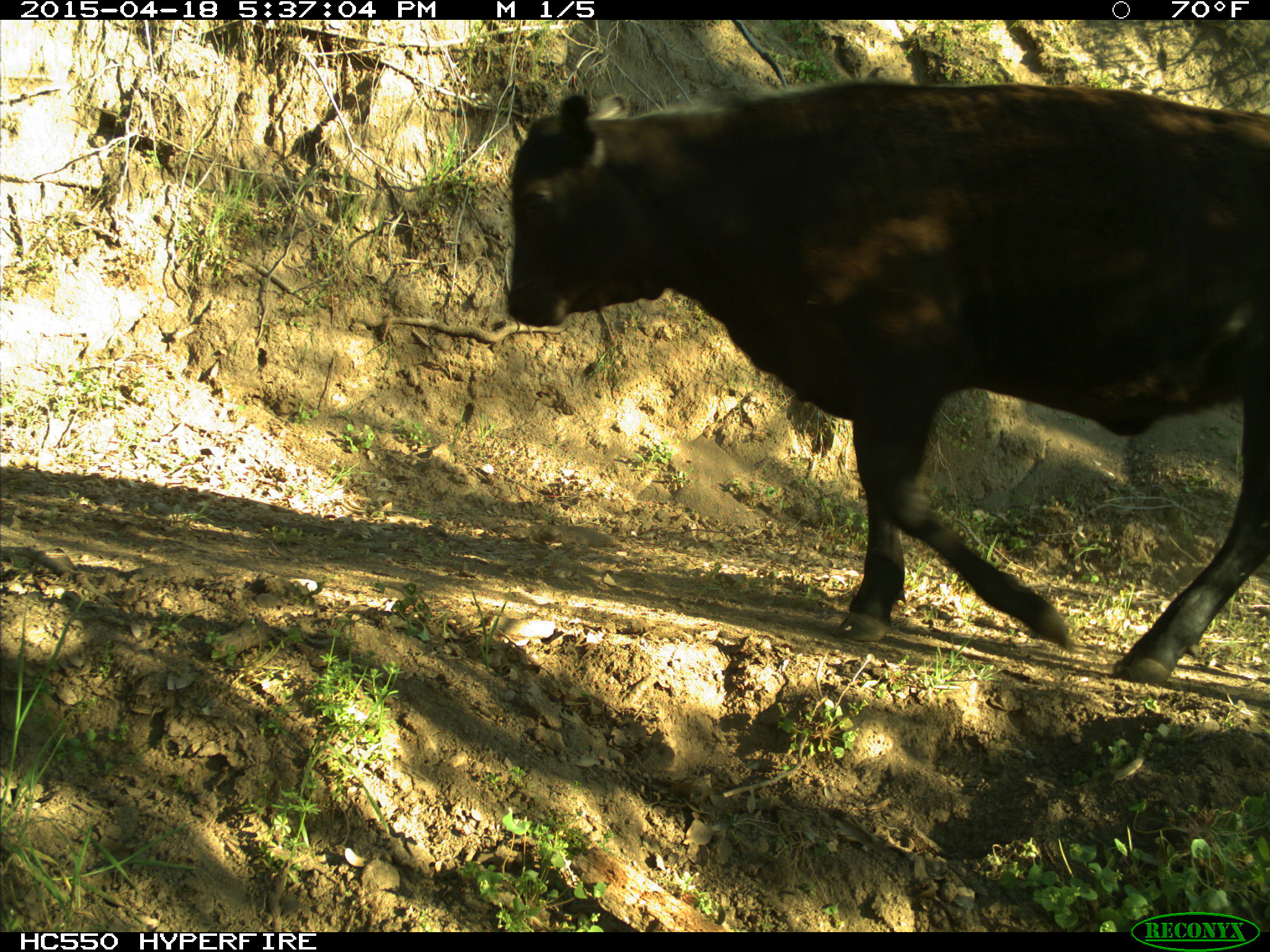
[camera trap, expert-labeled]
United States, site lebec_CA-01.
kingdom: Animalia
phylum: Chordata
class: Mammalia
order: Artiodactyla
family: Bovidae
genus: Bos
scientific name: Bos taurus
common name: domestic cow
Bos taurus (domestic cow).